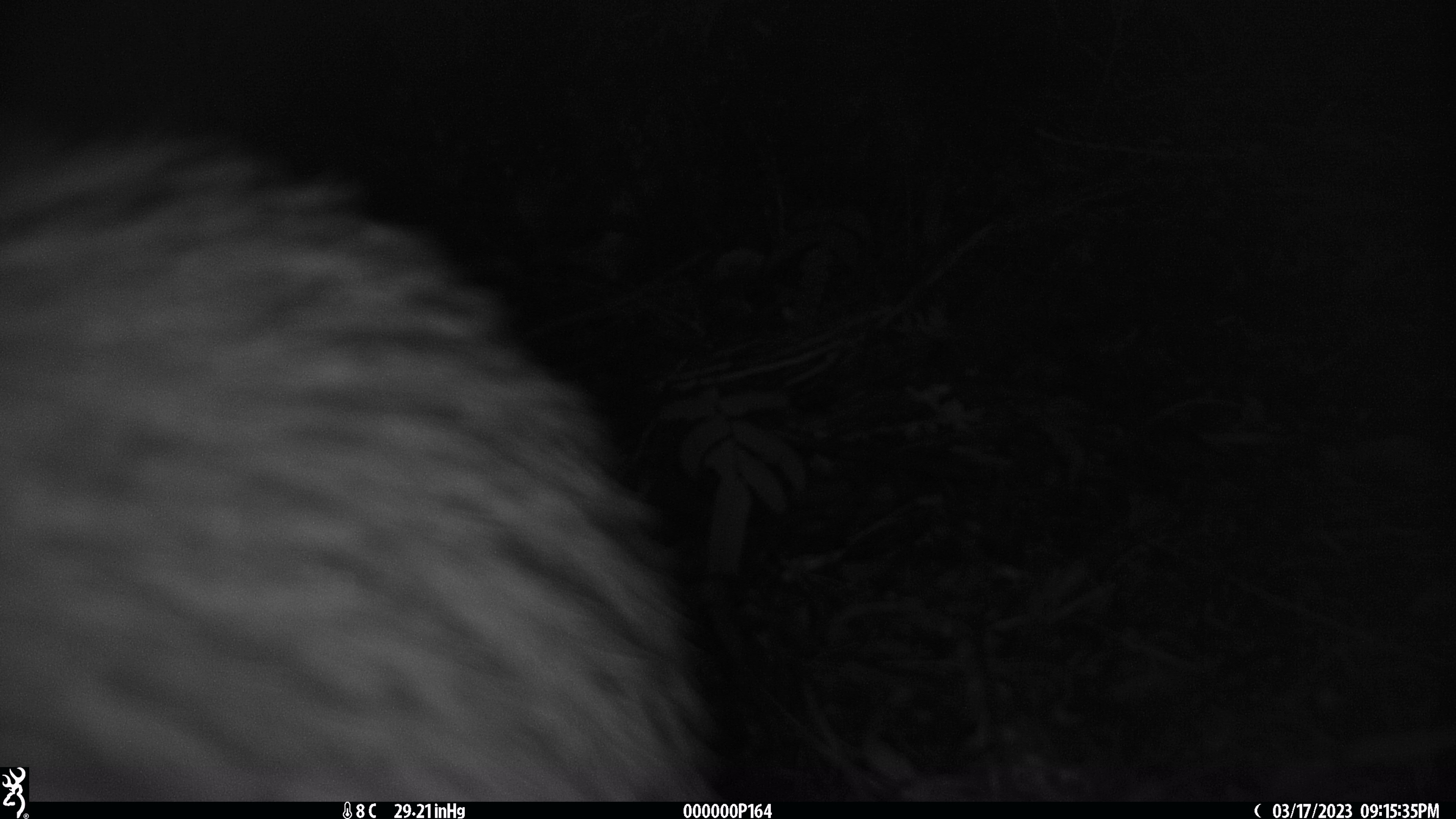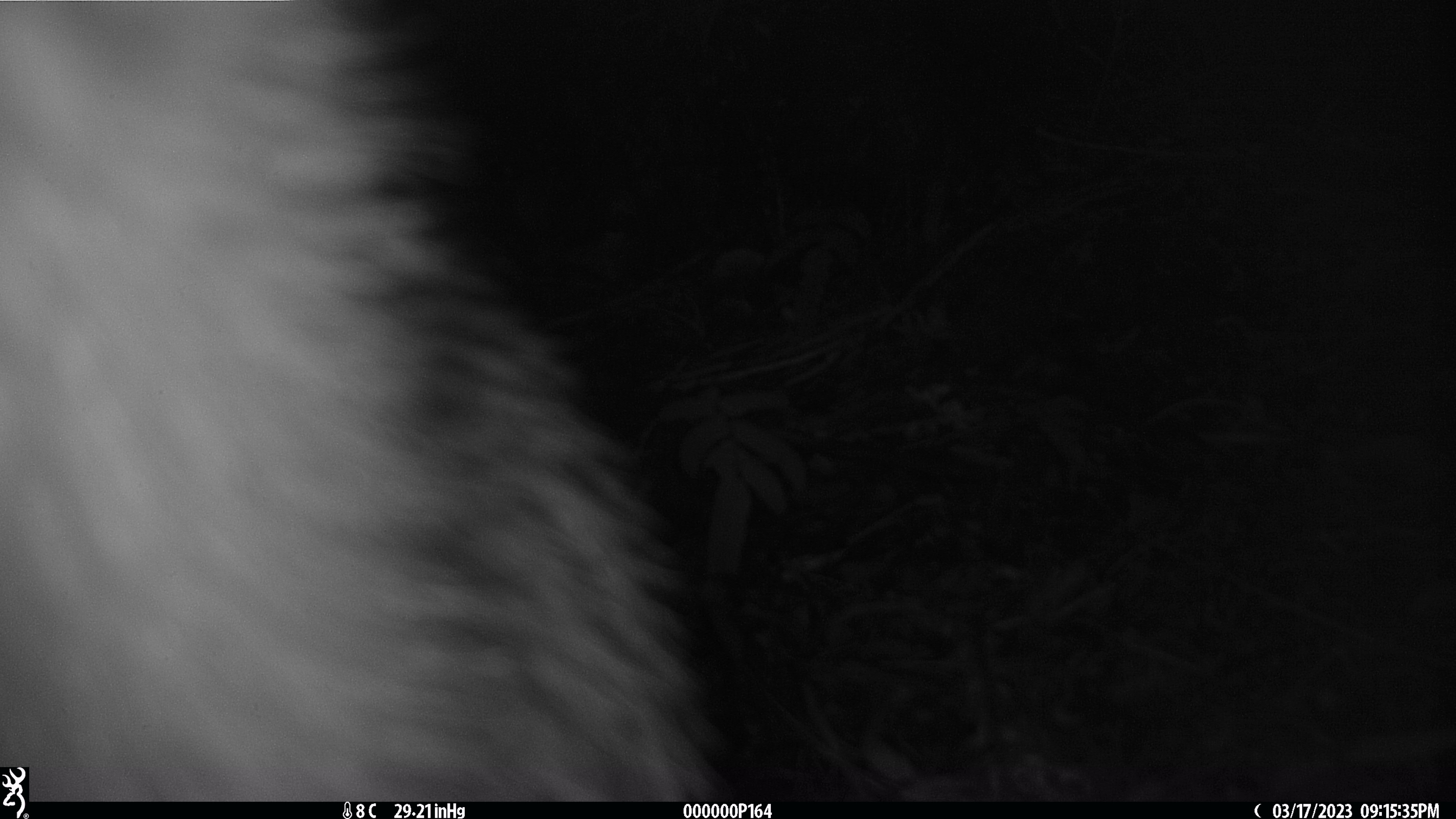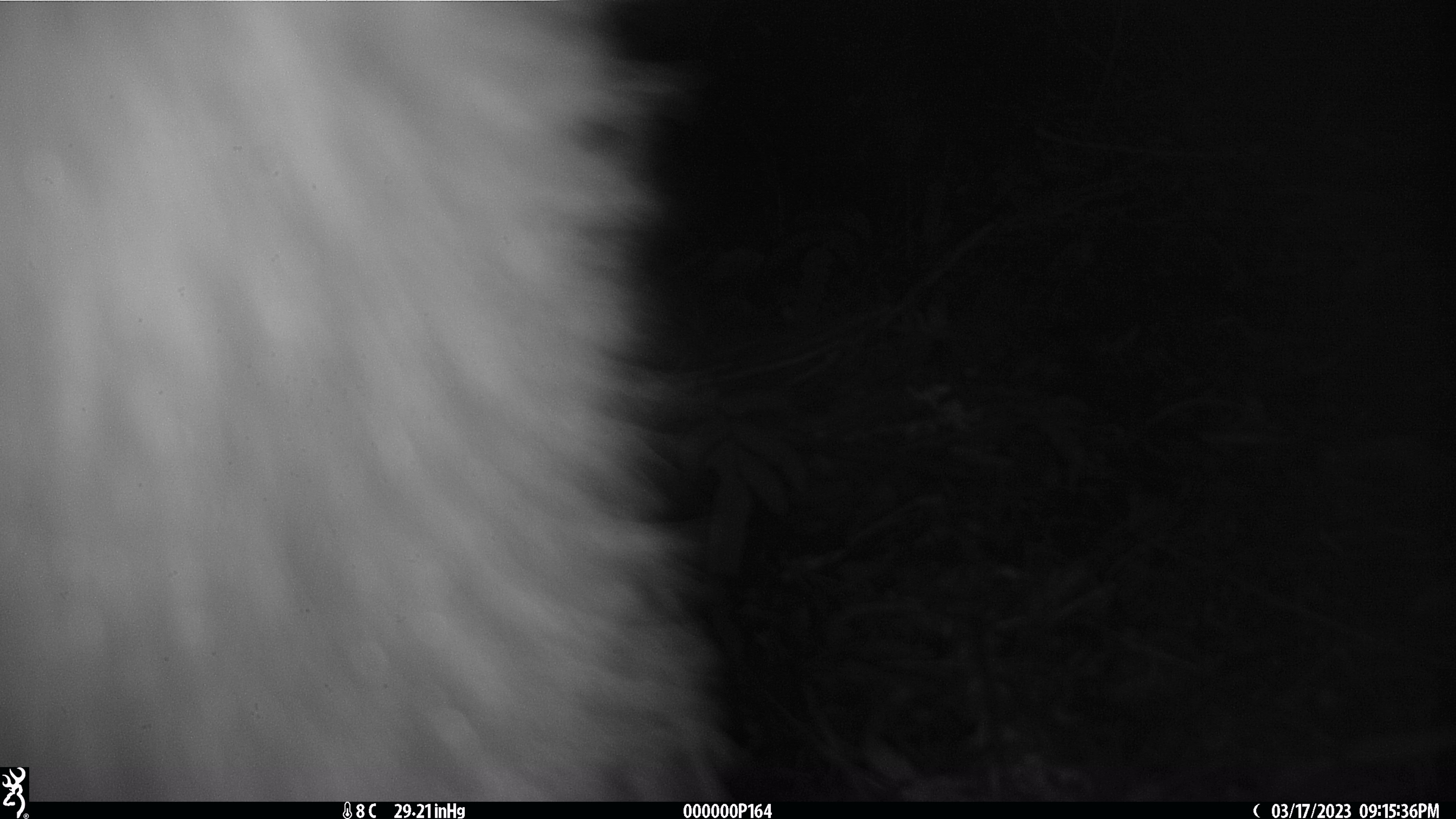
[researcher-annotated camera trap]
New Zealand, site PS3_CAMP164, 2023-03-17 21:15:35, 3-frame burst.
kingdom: Animalia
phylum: Chordata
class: Aves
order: Apterygiformes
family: Apterygidae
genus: Apteryx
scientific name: Apteryx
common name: kiwi